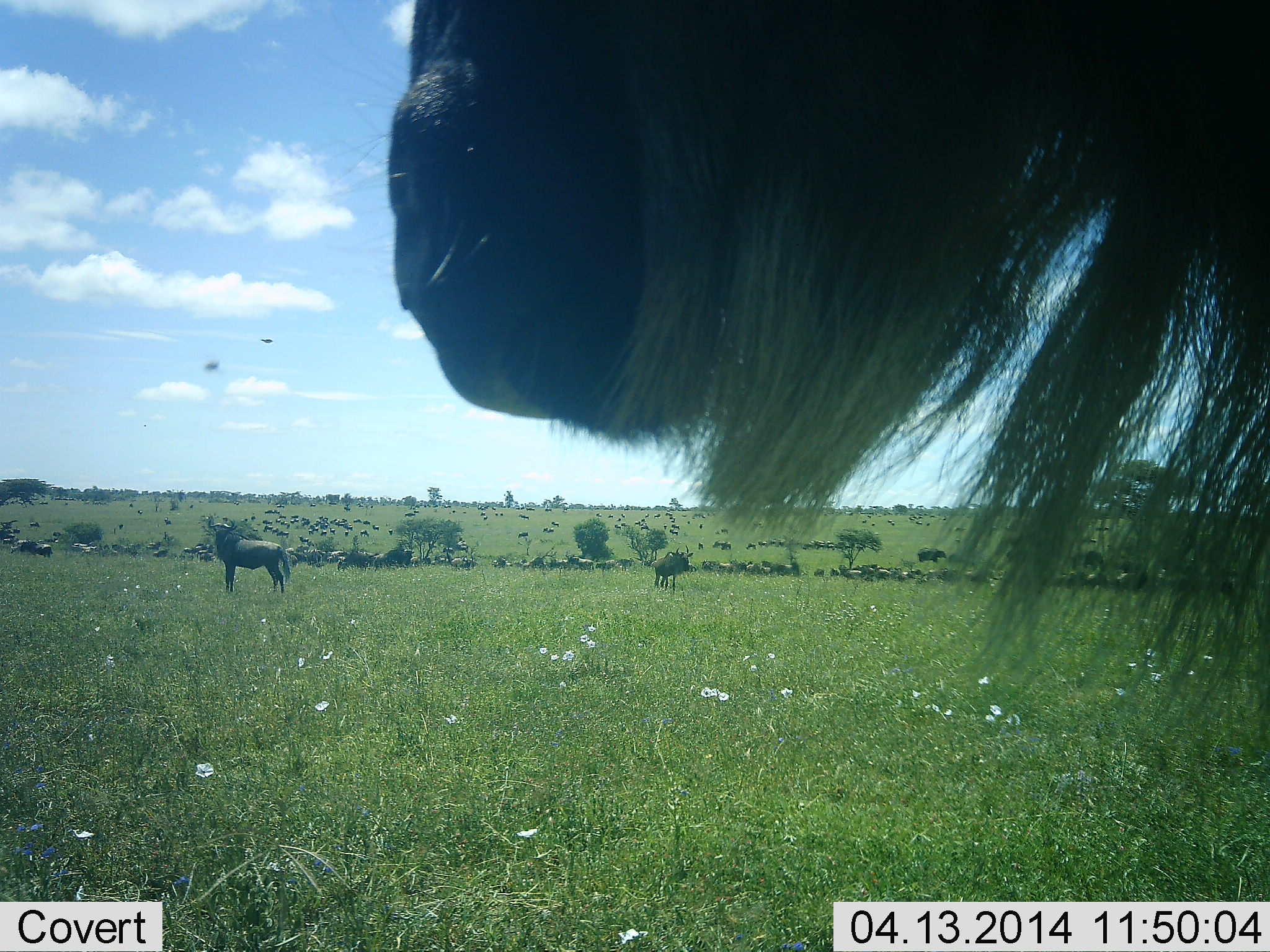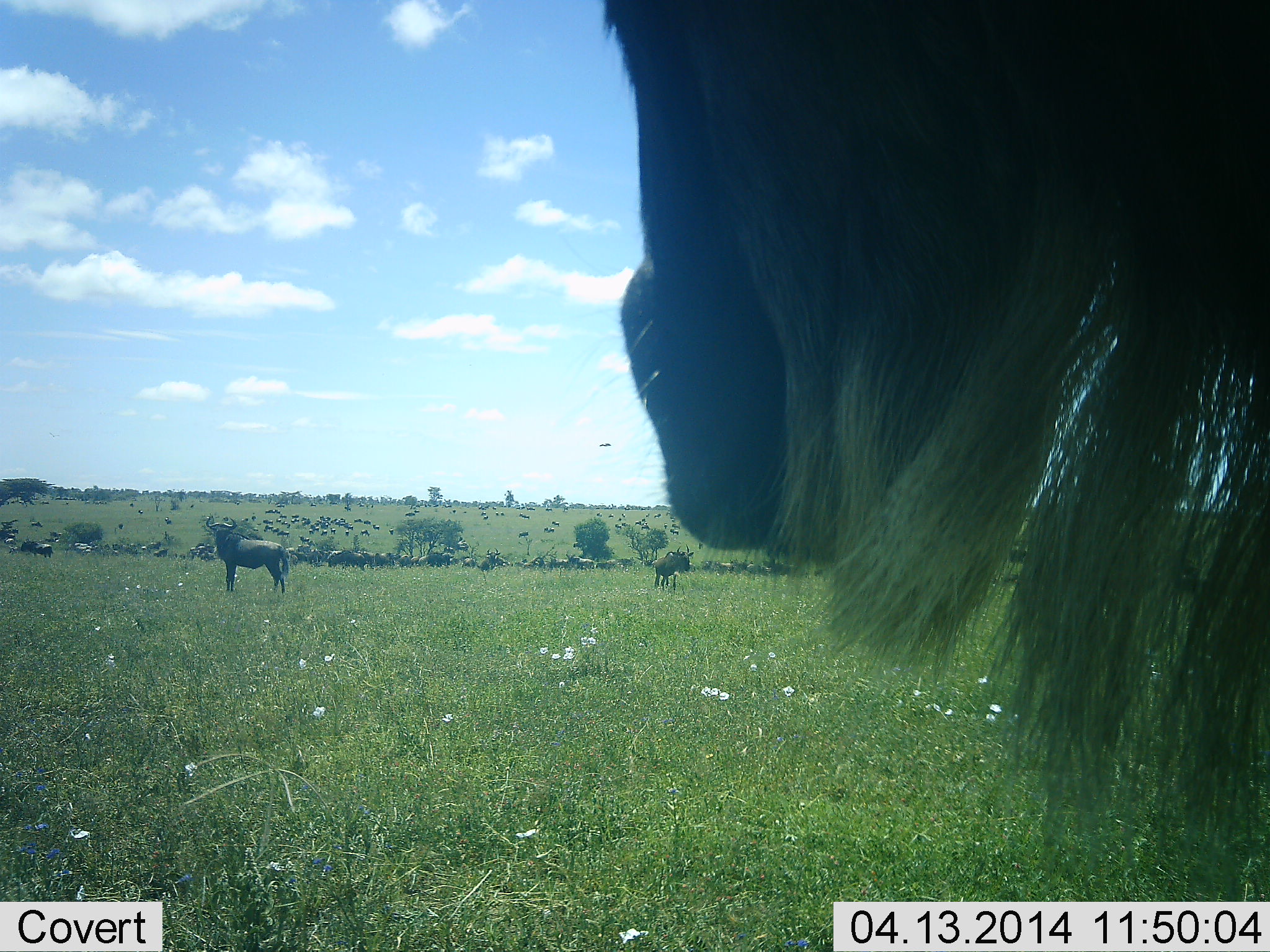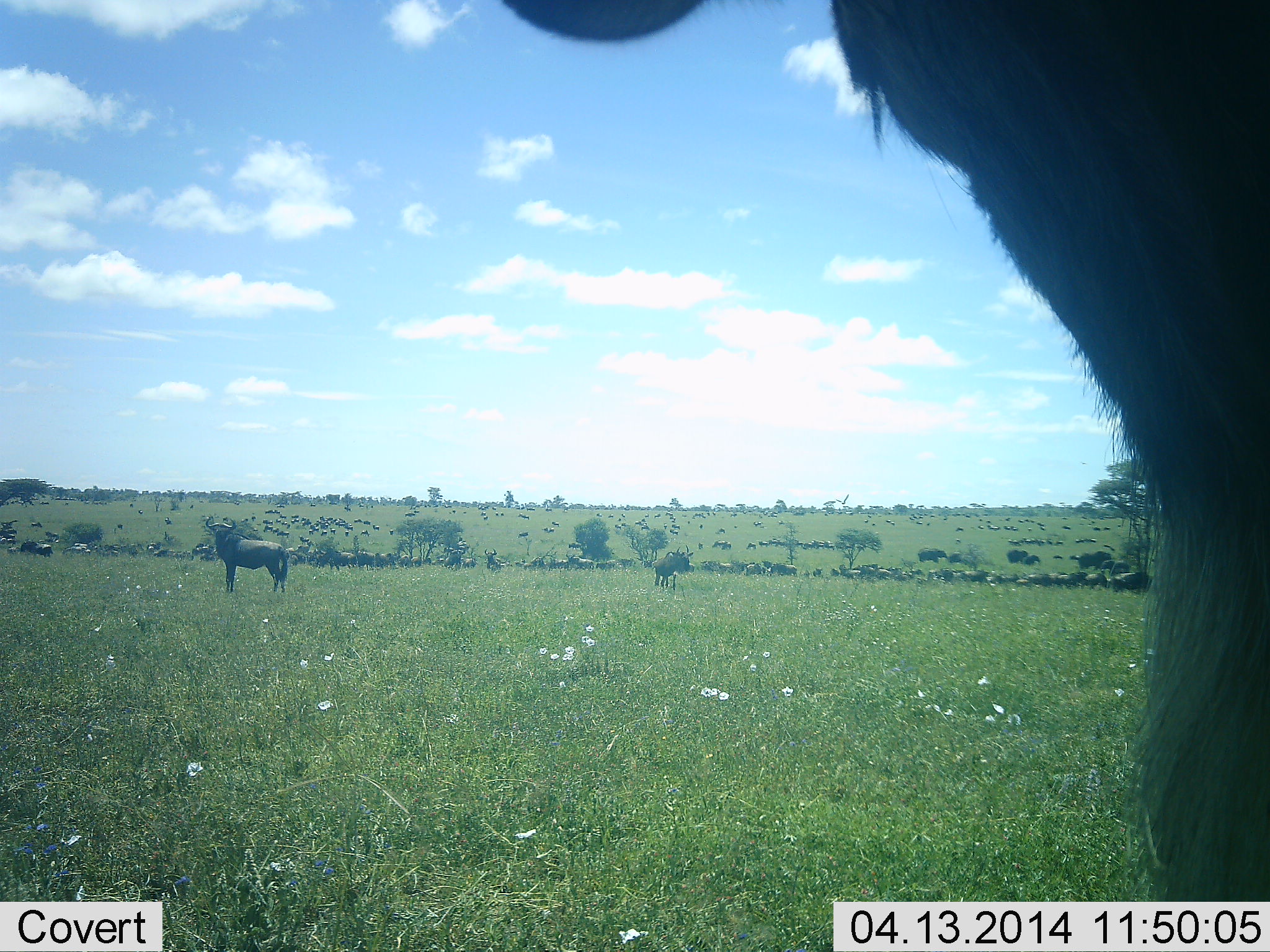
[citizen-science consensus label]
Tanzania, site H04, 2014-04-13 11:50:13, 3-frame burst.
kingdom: Animalia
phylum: Chordata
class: Mammalia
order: Artiodactyla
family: Bovidae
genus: Connochaetes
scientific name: Connochaetes taurinus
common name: blue wildebeest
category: wildebeest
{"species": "wildebeest (blue wildebeest) (Connochaetes taurinus)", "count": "51+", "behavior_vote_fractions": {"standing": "92%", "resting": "17%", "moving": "50%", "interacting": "8%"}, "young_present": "0%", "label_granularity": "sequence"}